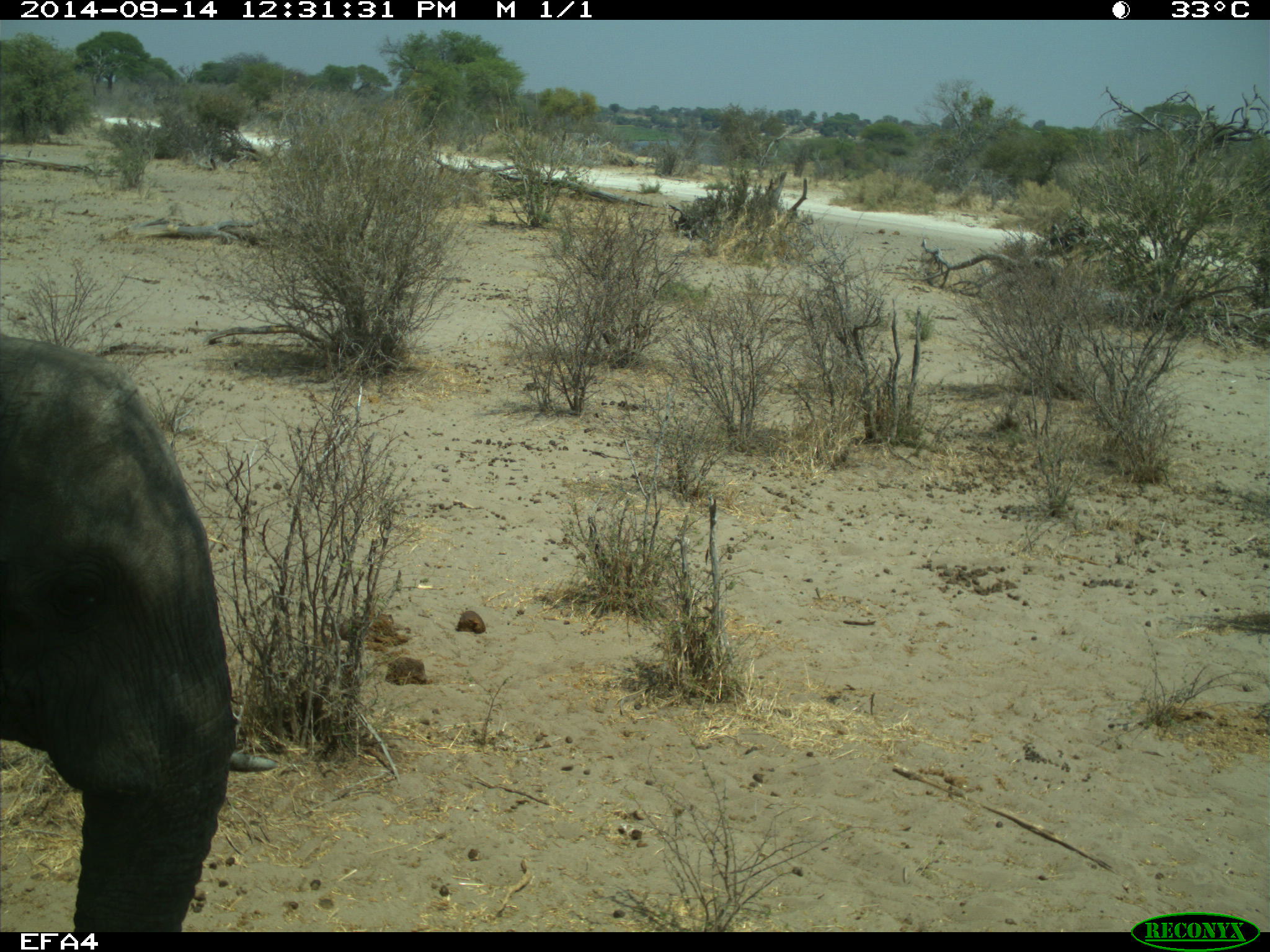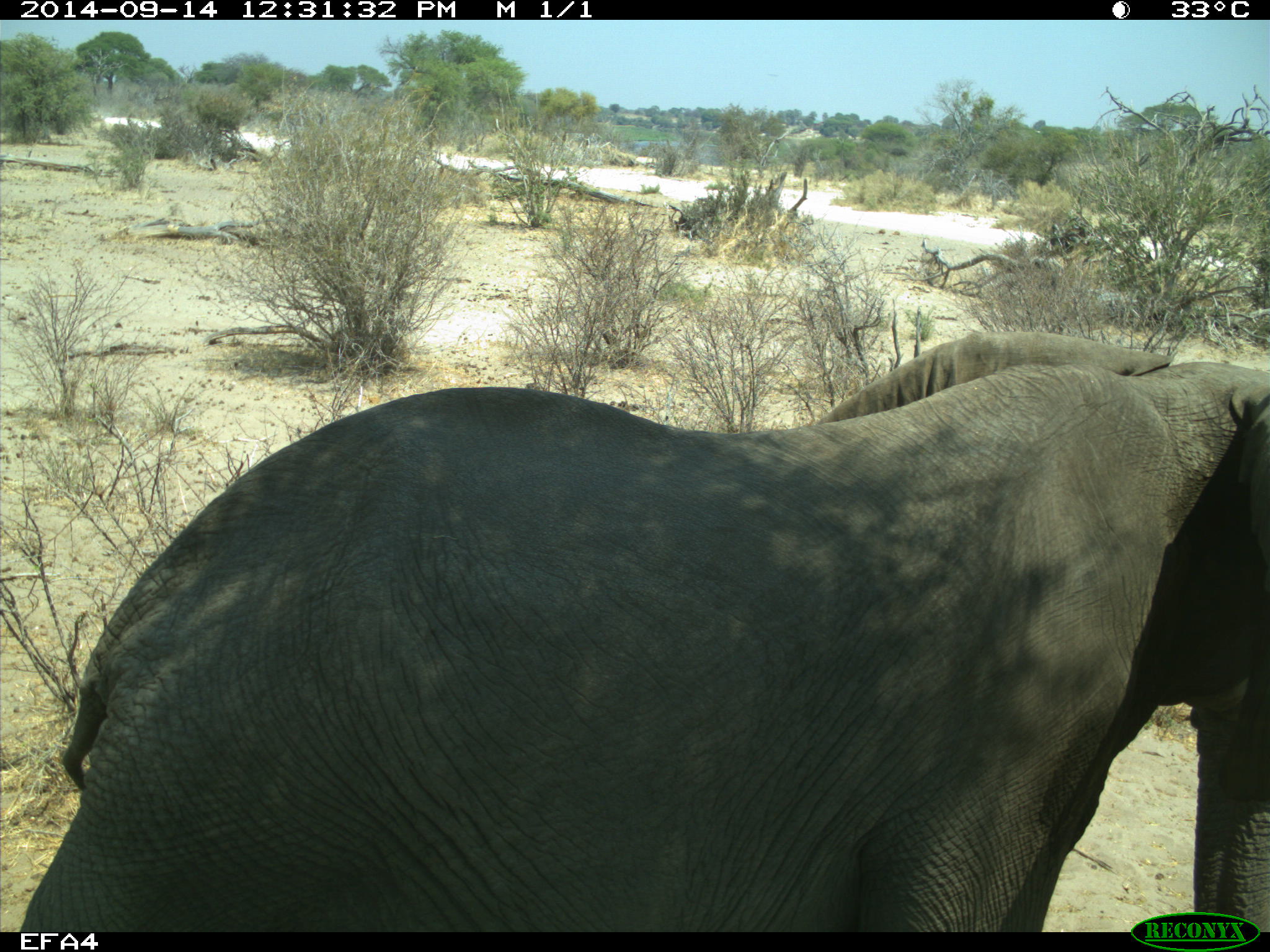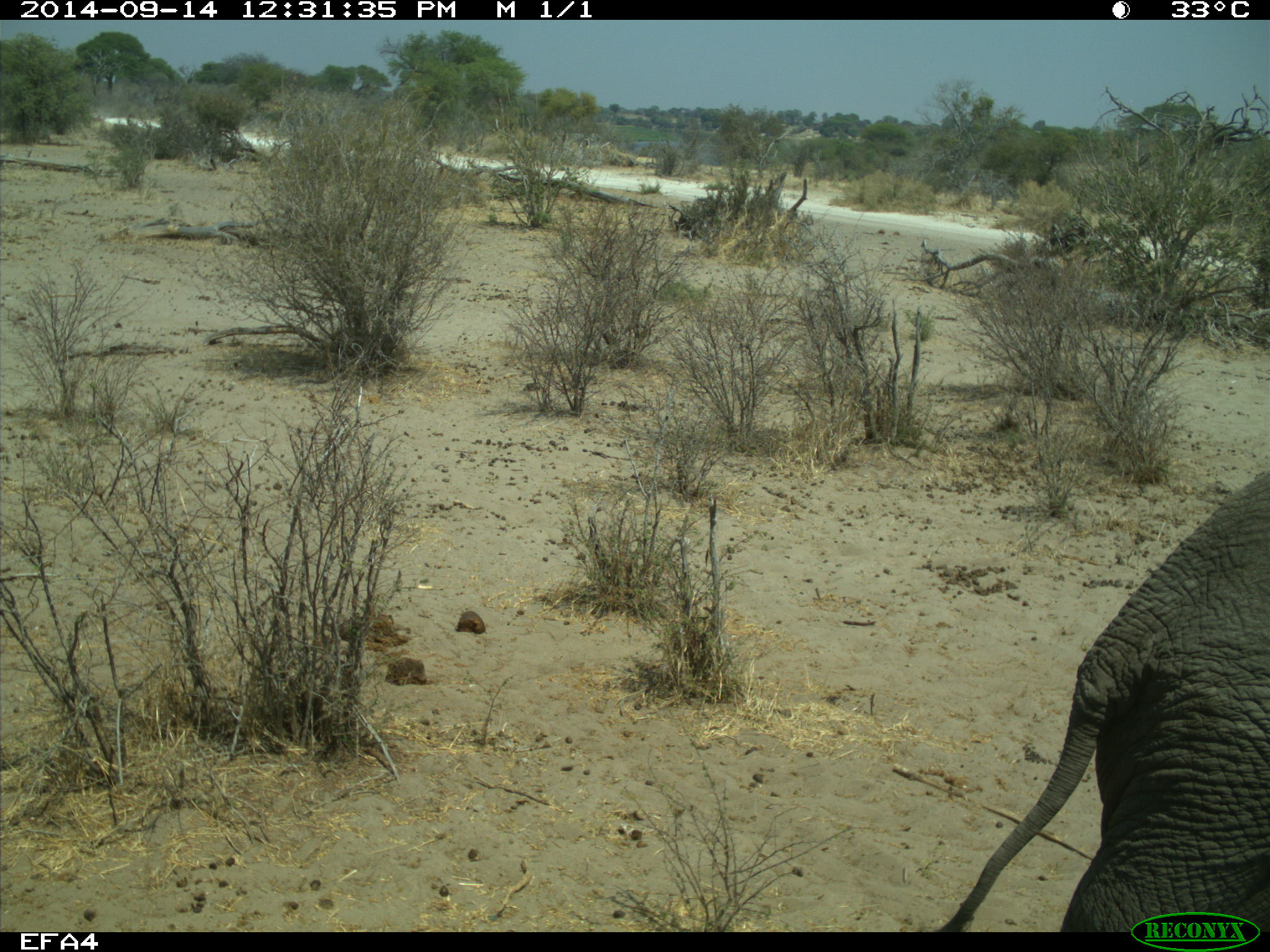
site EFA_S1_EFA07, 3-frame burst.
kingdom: Animalia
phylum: Chordata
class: Mammalia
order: Proboscidea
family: Elephantidae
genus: Loxodonta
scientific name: Loxodonta africana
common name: african bush elephant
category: elephant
Elephant (african bush elephant) (Loxodonta africana), count 1. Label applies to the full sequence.